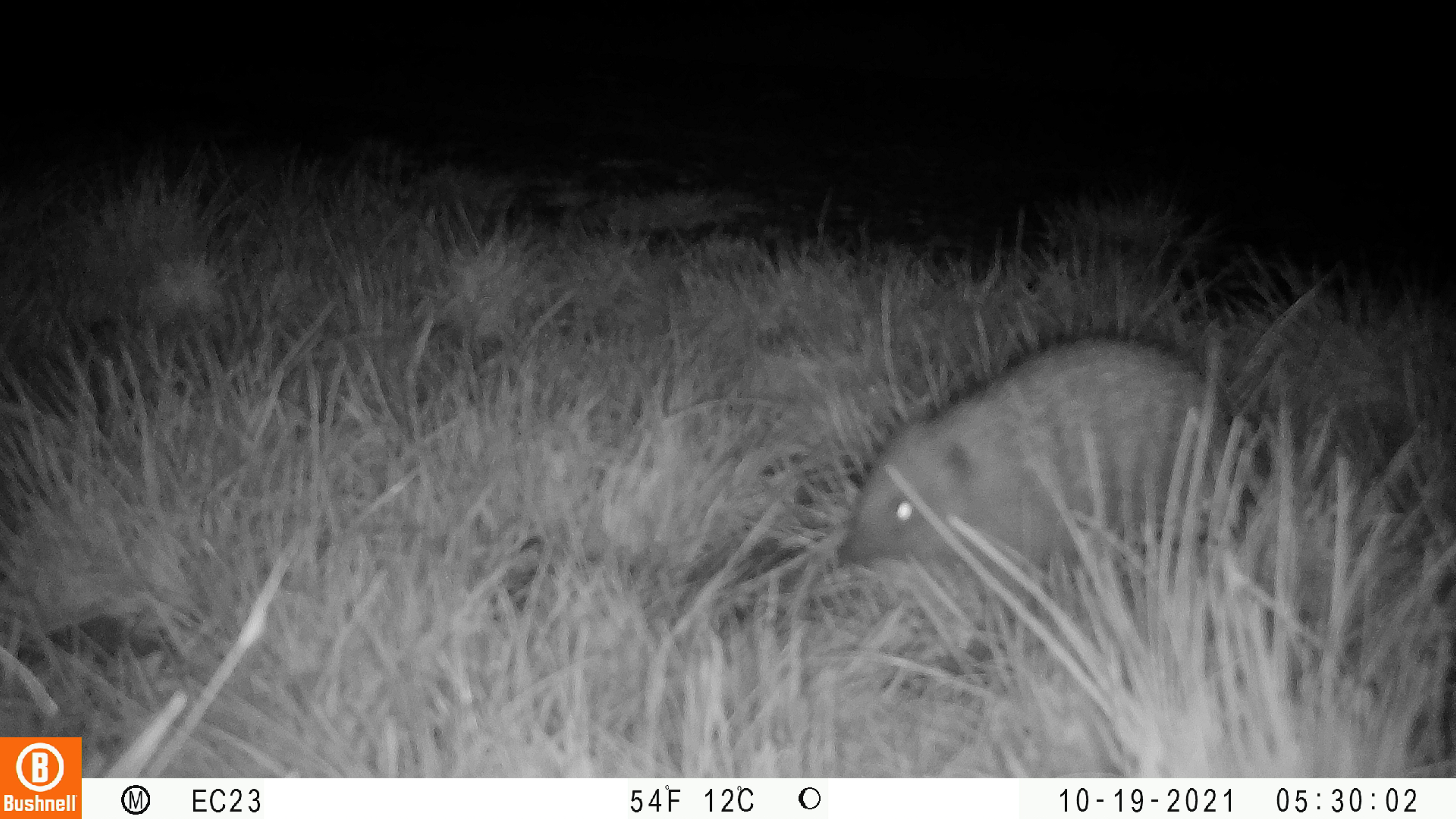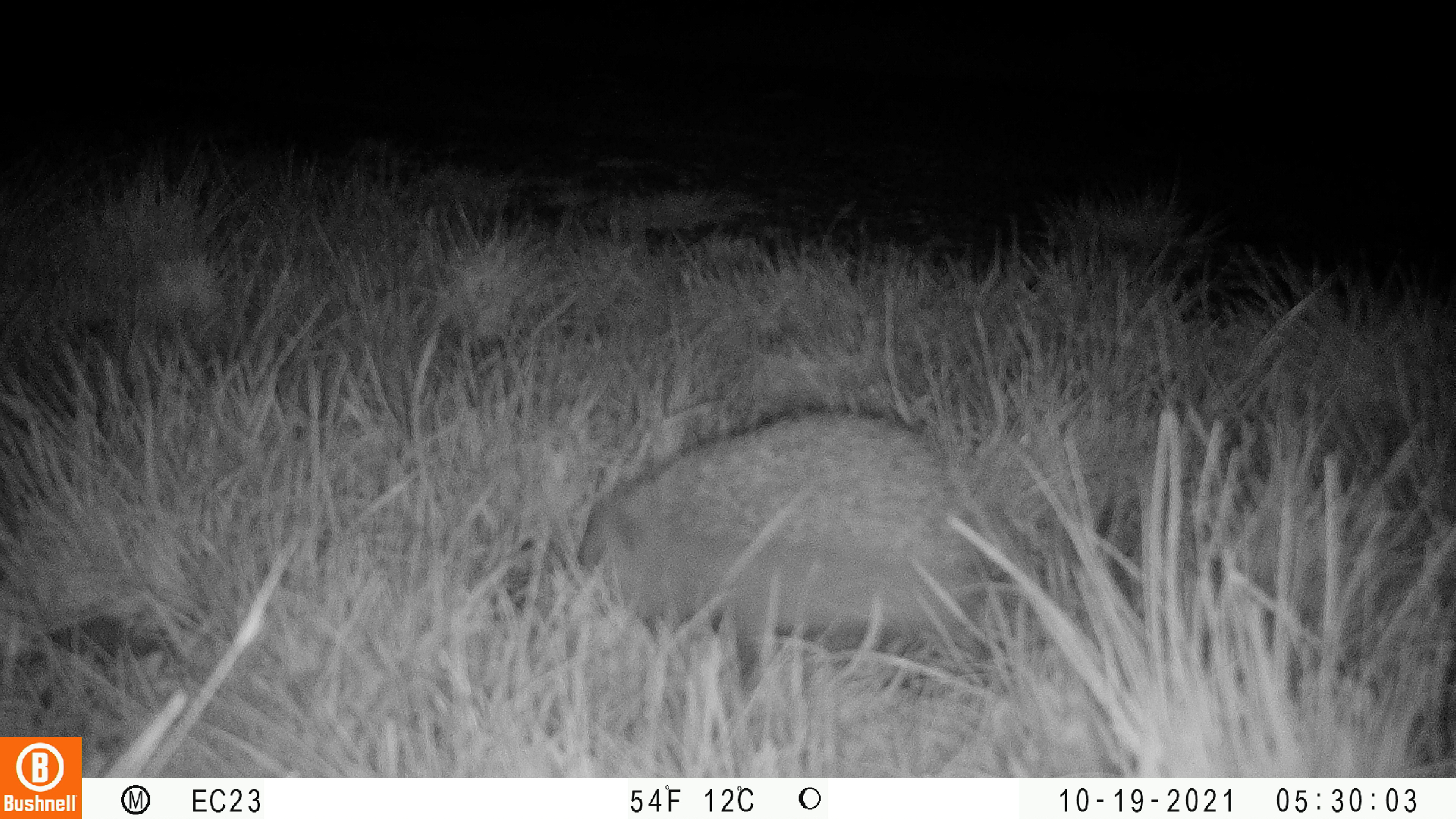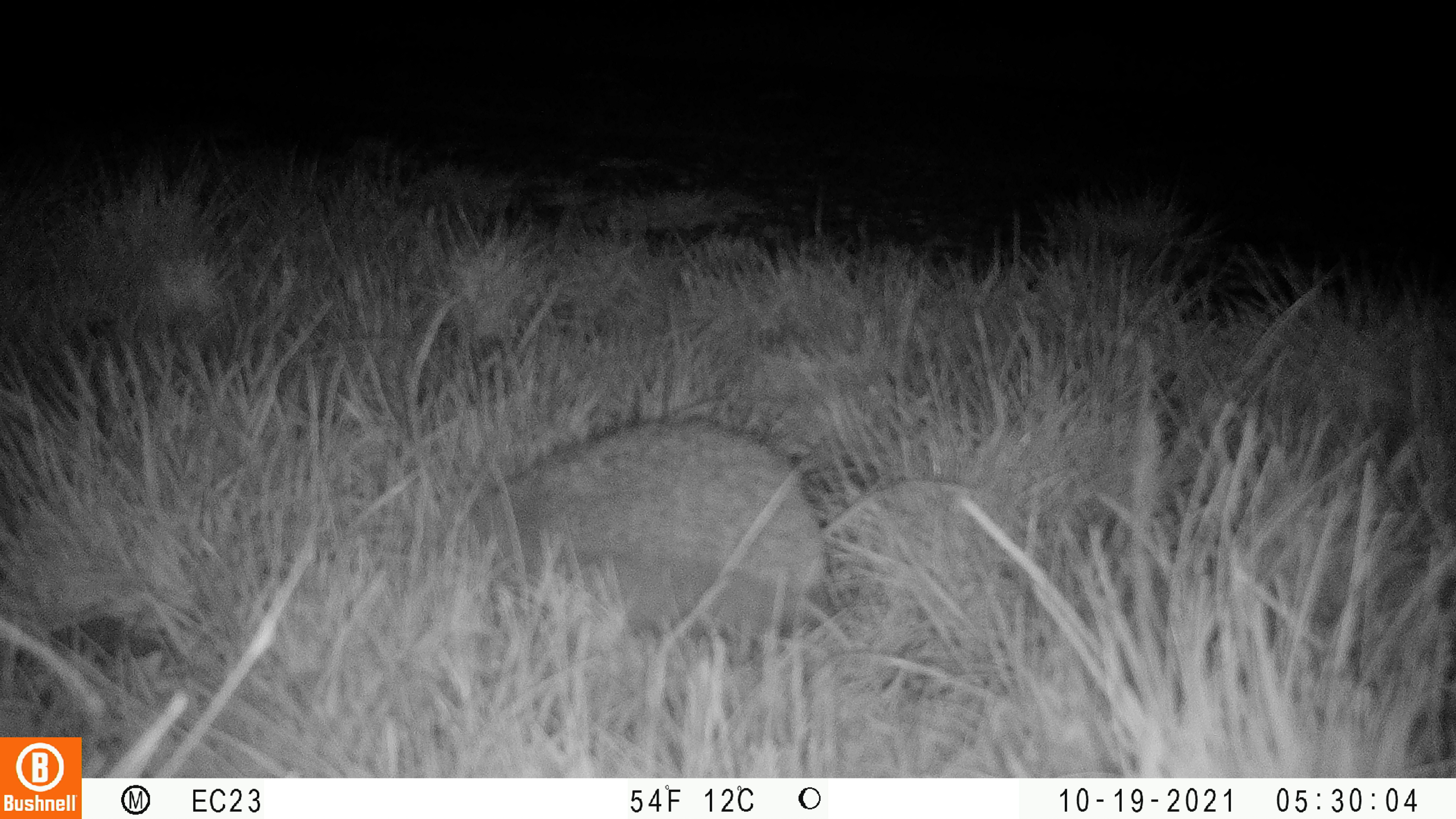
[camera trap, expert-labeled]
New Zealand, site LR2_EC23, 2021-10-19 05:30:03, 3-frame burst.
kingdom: Animalia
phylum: Chordata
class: Mammalia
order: Eulipotyphla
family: Erinaceidae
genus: Erinaceus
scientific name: Erinaceus europaeus europaeus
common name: european hedgehog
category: hedgehog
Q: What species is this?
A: Hedgehog (european hedgehog) (Erinaceus europaeus europaeus).